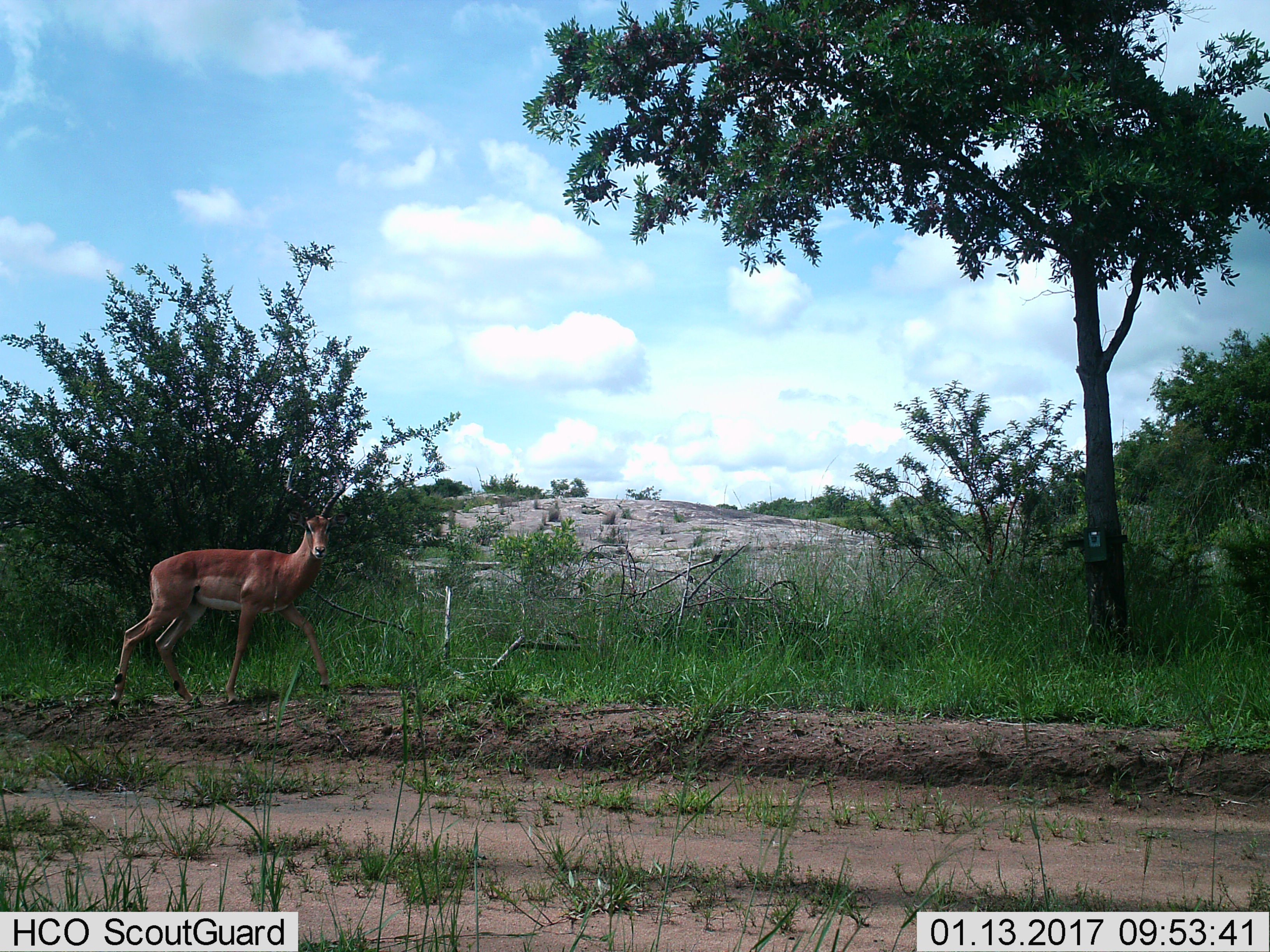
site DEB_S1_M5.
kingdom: Animalia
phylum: Chordata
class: Mammalia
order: Artiodactyla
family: Bovidae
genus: Aepyceros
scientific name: Aepyceros melampus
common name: impala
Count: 1.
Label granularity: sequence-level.